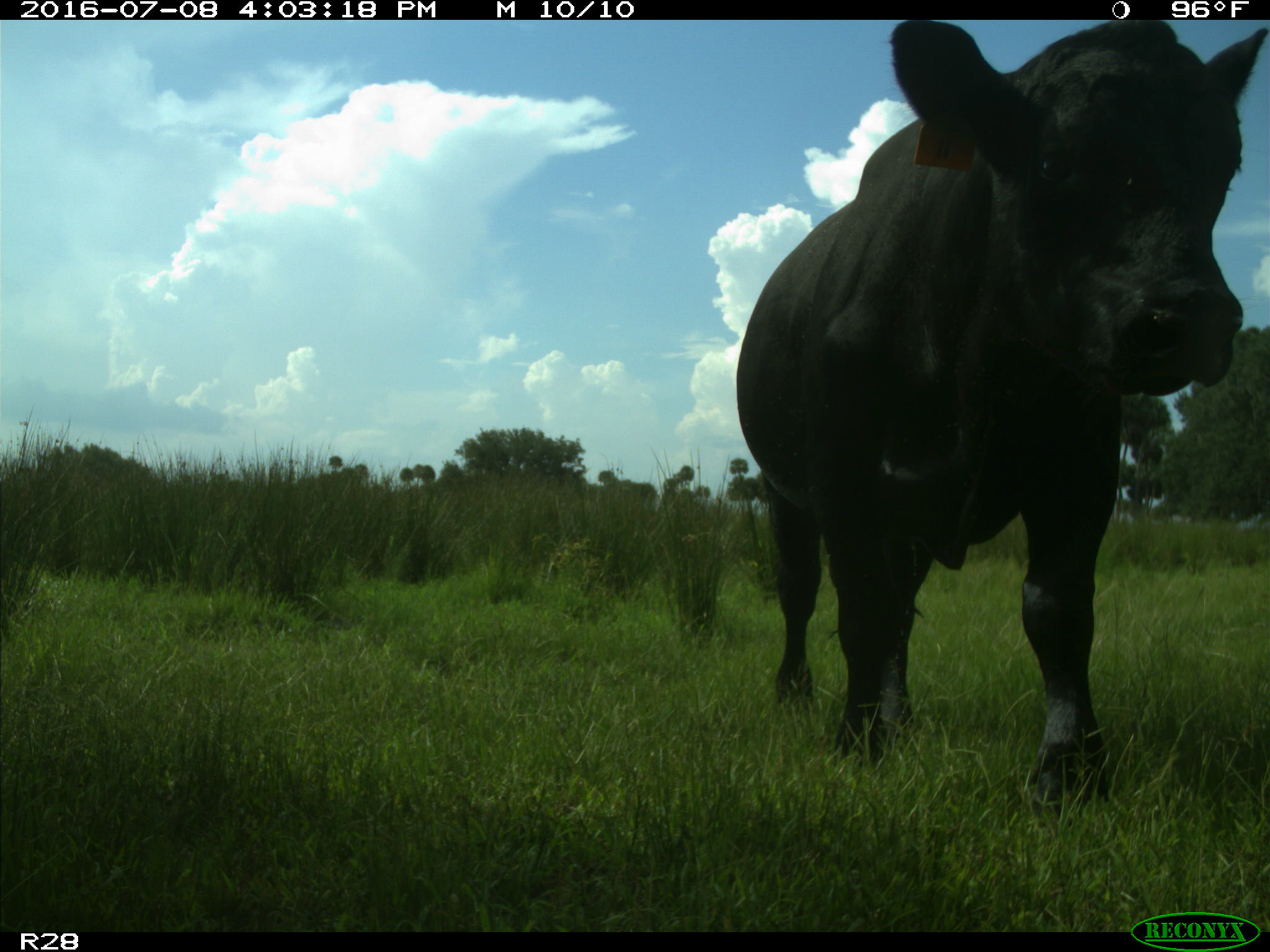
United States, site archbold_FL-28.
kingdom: Animalia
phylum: Chordata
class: Mammalia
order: Artiodactyla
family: Bovidae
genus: Bos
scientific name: Bos taurus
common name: domestic cow